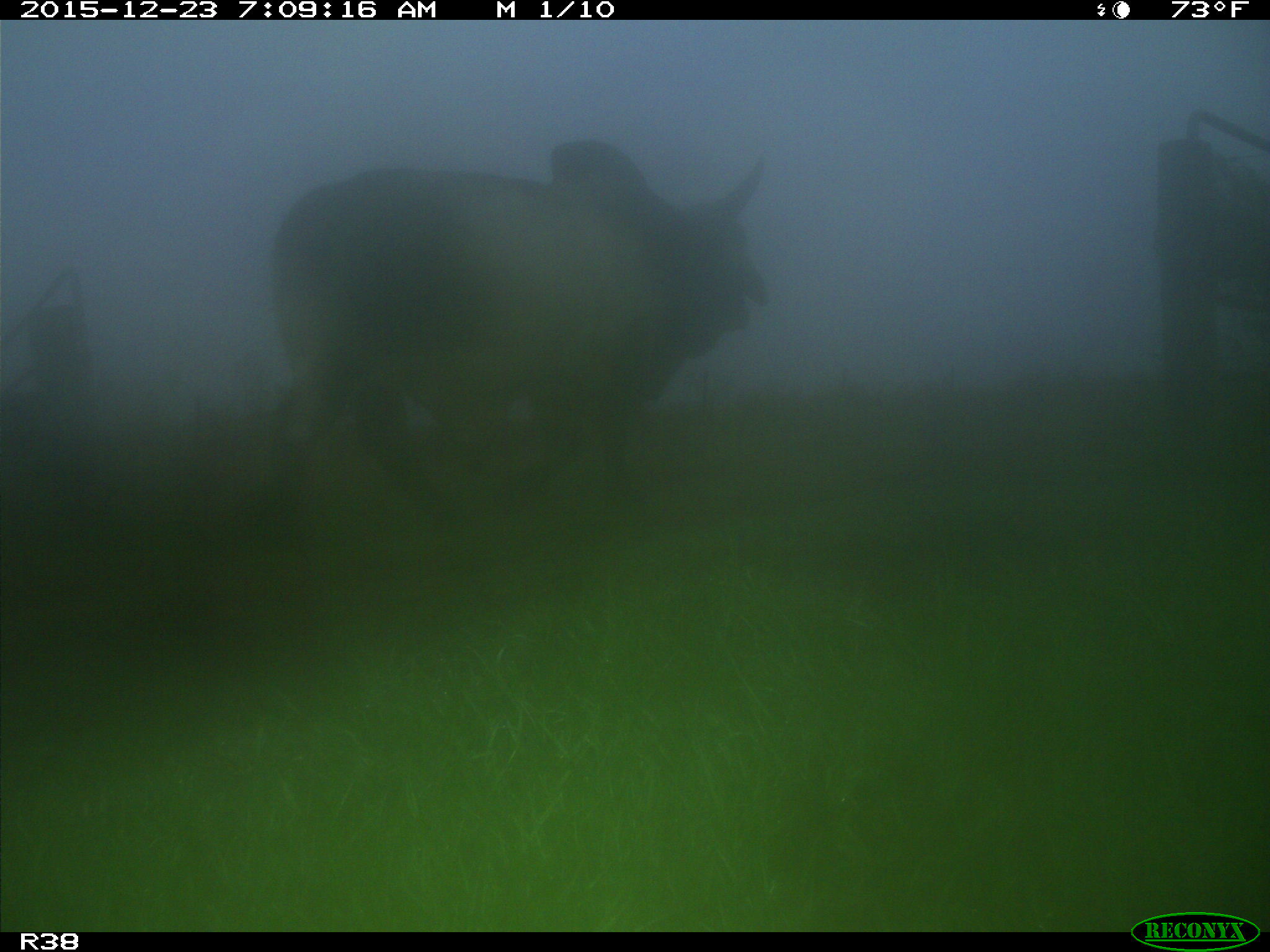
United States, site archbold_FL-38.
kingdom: Animalia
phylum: Chordata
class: Mammalia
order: Artiodactyla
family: Bovidae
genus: Bos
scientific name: Bos taurus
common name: domestic cow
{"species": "Bos taurus (domestic cow)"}